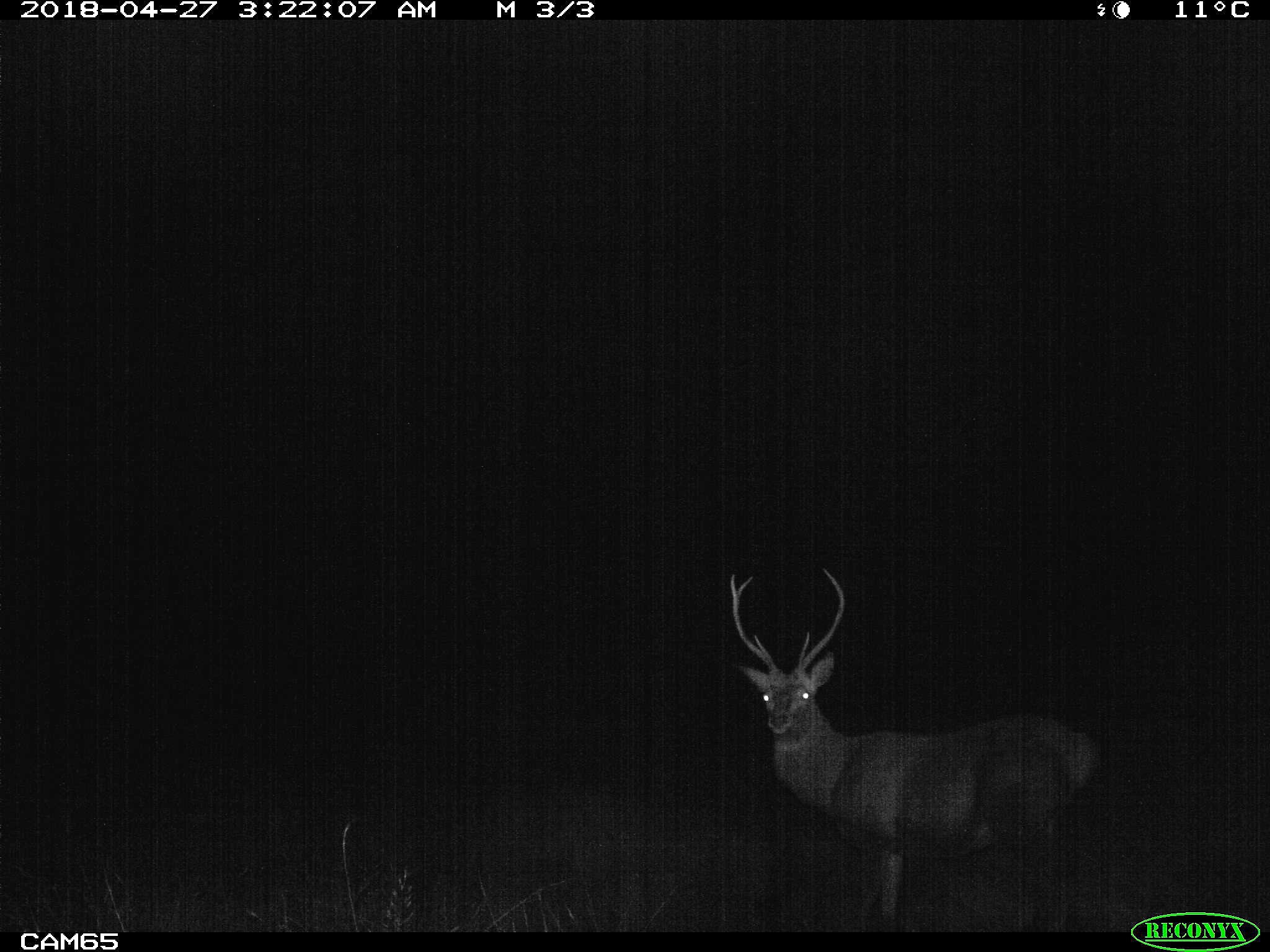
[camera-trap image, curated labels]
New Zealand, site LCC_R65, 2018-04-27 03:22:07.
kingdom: Animalia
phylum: Chordata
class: Mammalia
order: Artiodactyla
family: Cervidae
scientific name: Cervidae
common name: deer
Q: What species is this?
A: Deer (Cervidae).